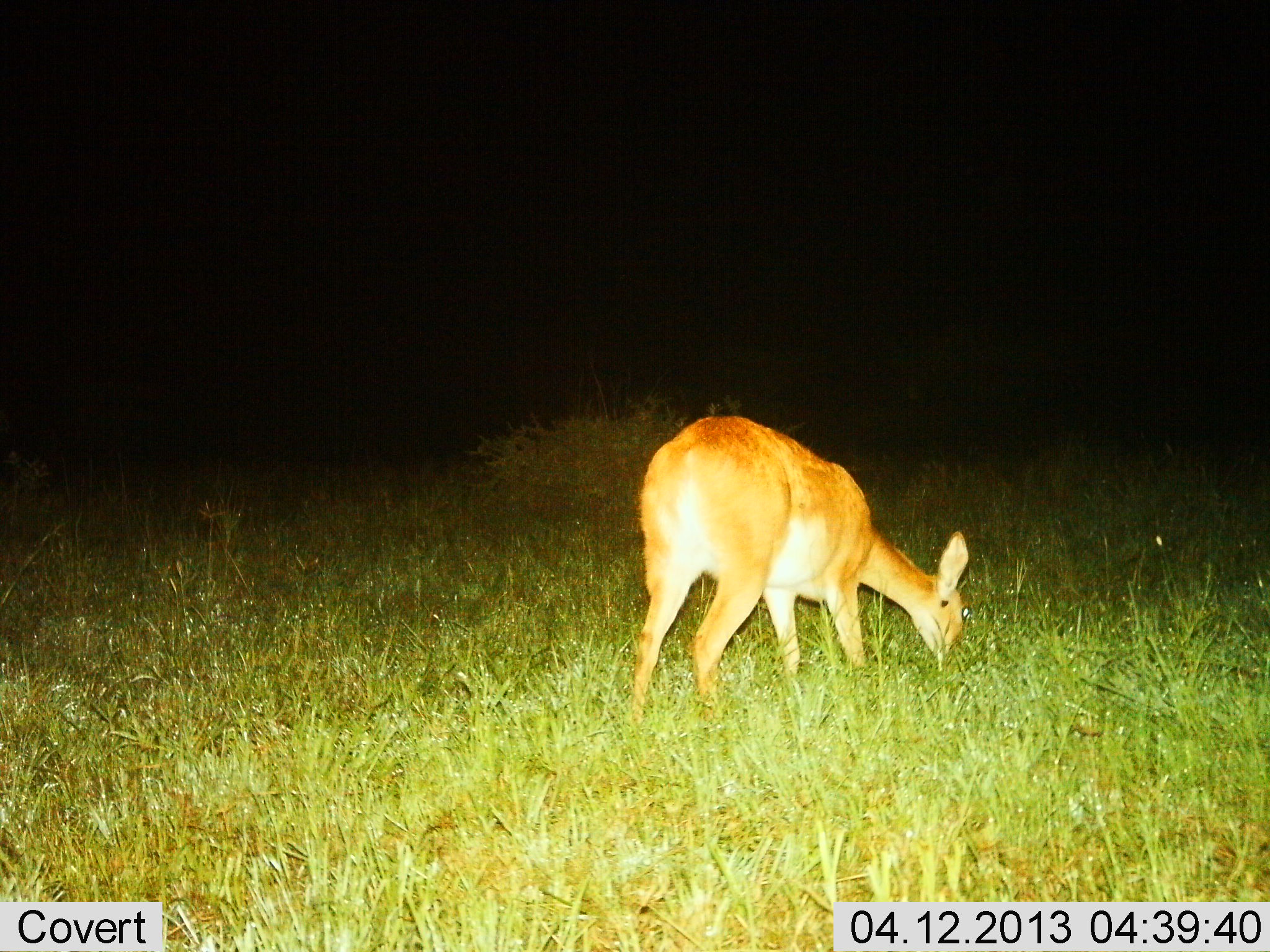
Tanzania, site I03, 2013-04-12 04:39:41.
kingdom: Animalia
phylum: Chordata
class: Mammalia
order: Artiodactyla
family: Bovidae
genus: Redunca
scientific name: Redunca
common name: reedbuck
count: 1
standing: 16%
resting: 0%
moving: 0%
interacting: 0%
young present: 0%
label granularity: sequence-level